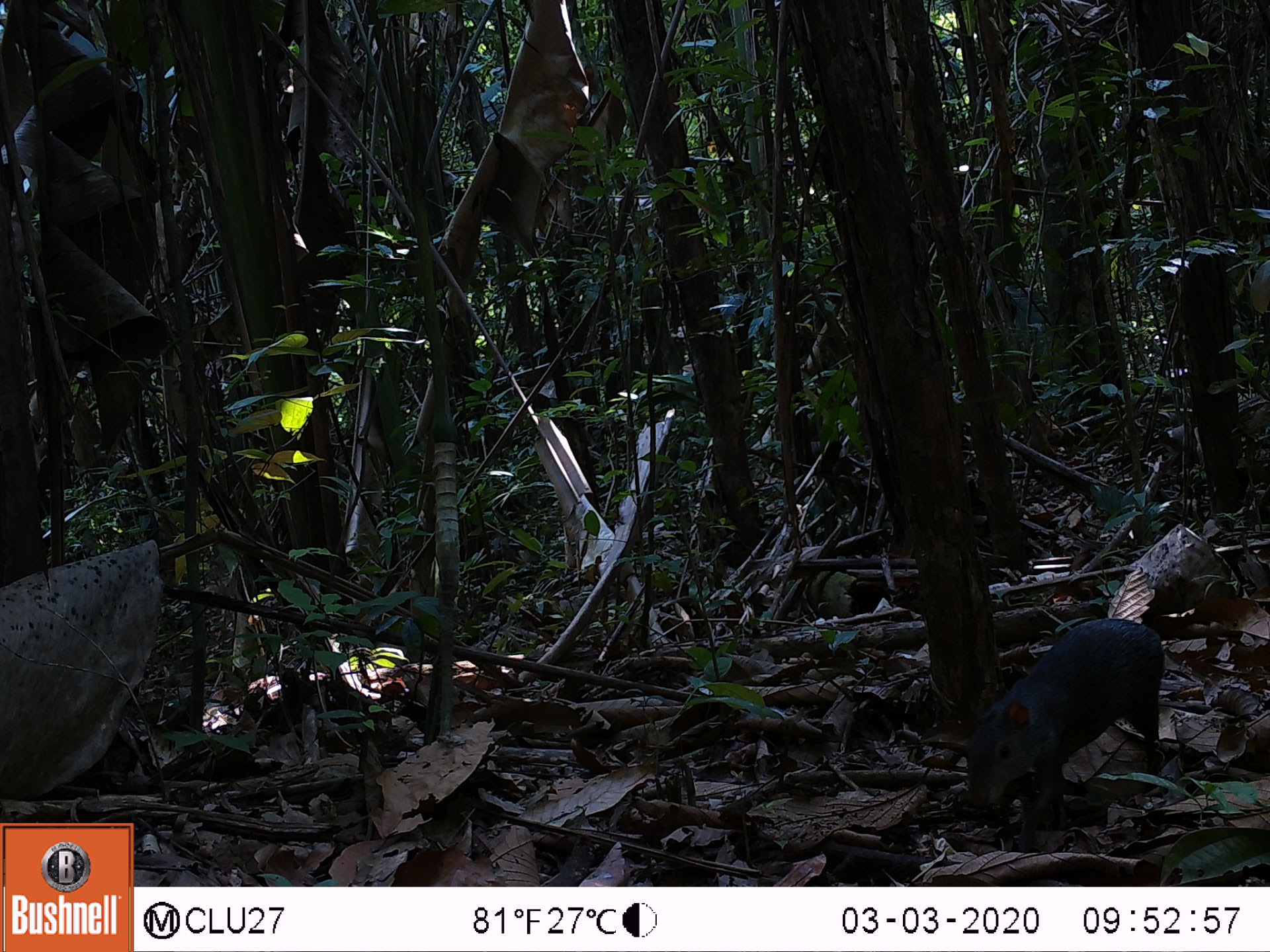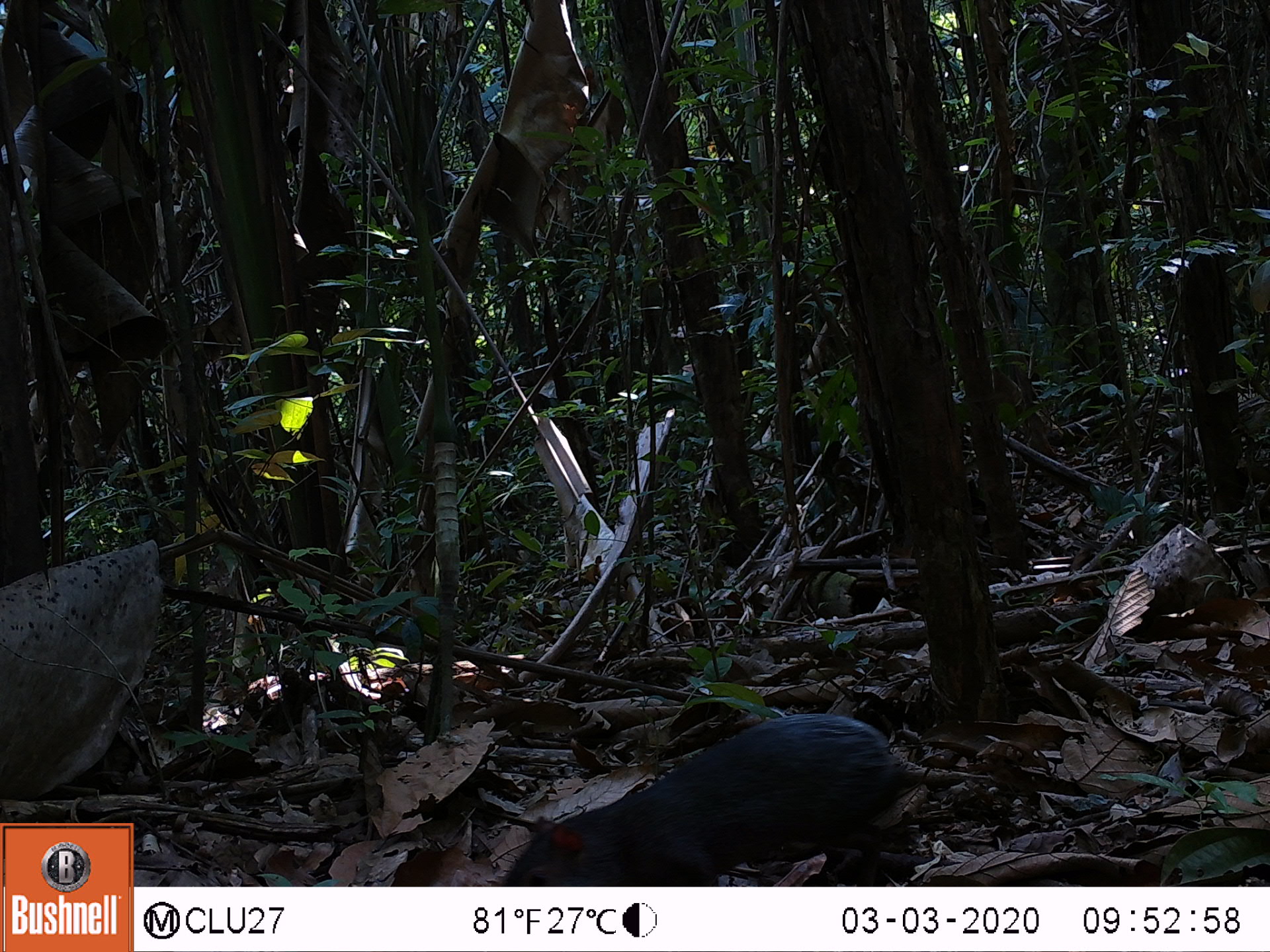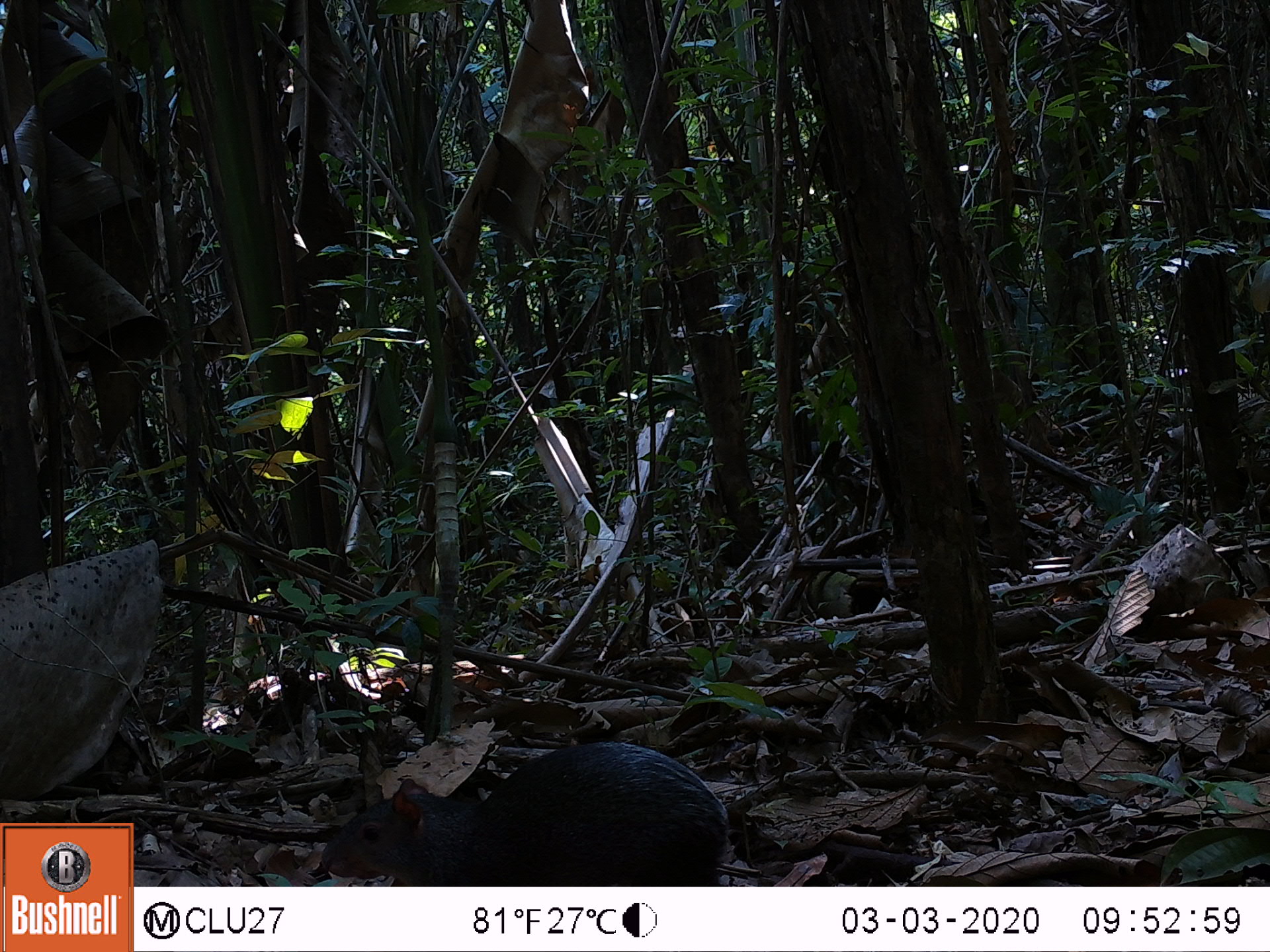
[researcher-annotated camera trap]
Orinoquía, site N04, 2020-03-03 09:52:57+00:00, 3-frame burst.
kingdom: Animalia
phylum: Chordata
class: Mammalia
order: Rodentia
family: Dasyproctidae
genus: Dasyprocta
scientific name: Dasyprocta fuliginosa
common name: black agouti